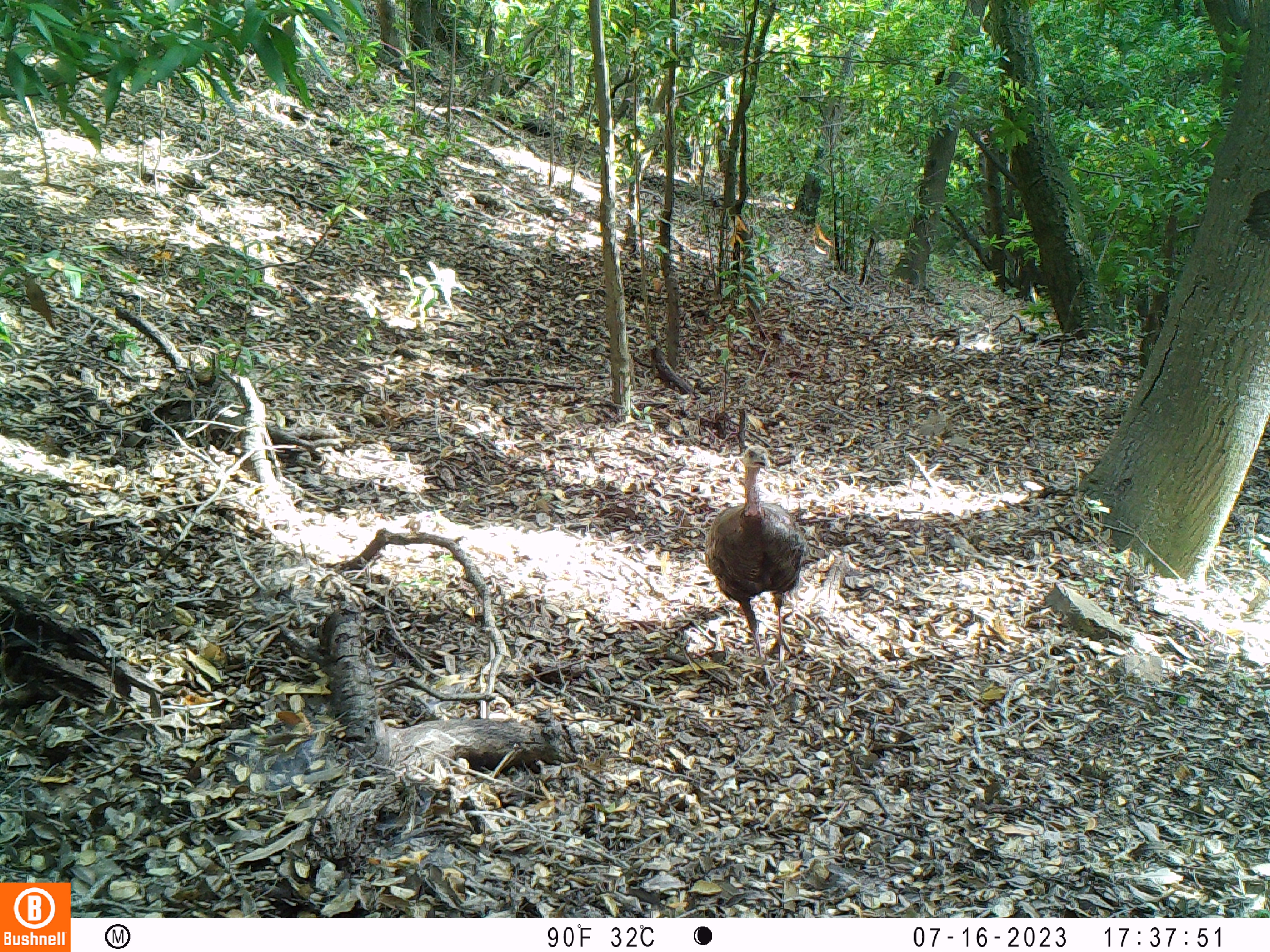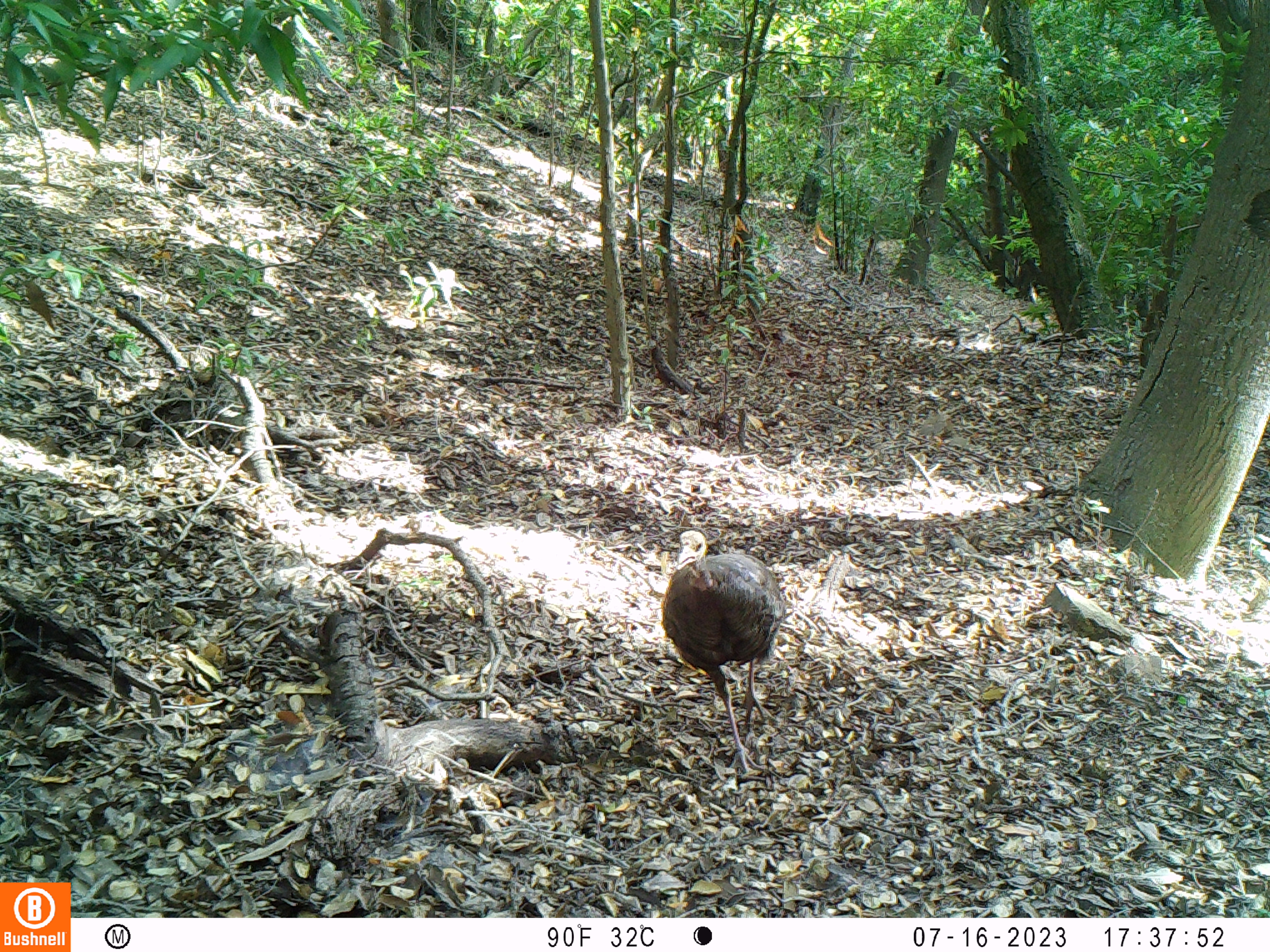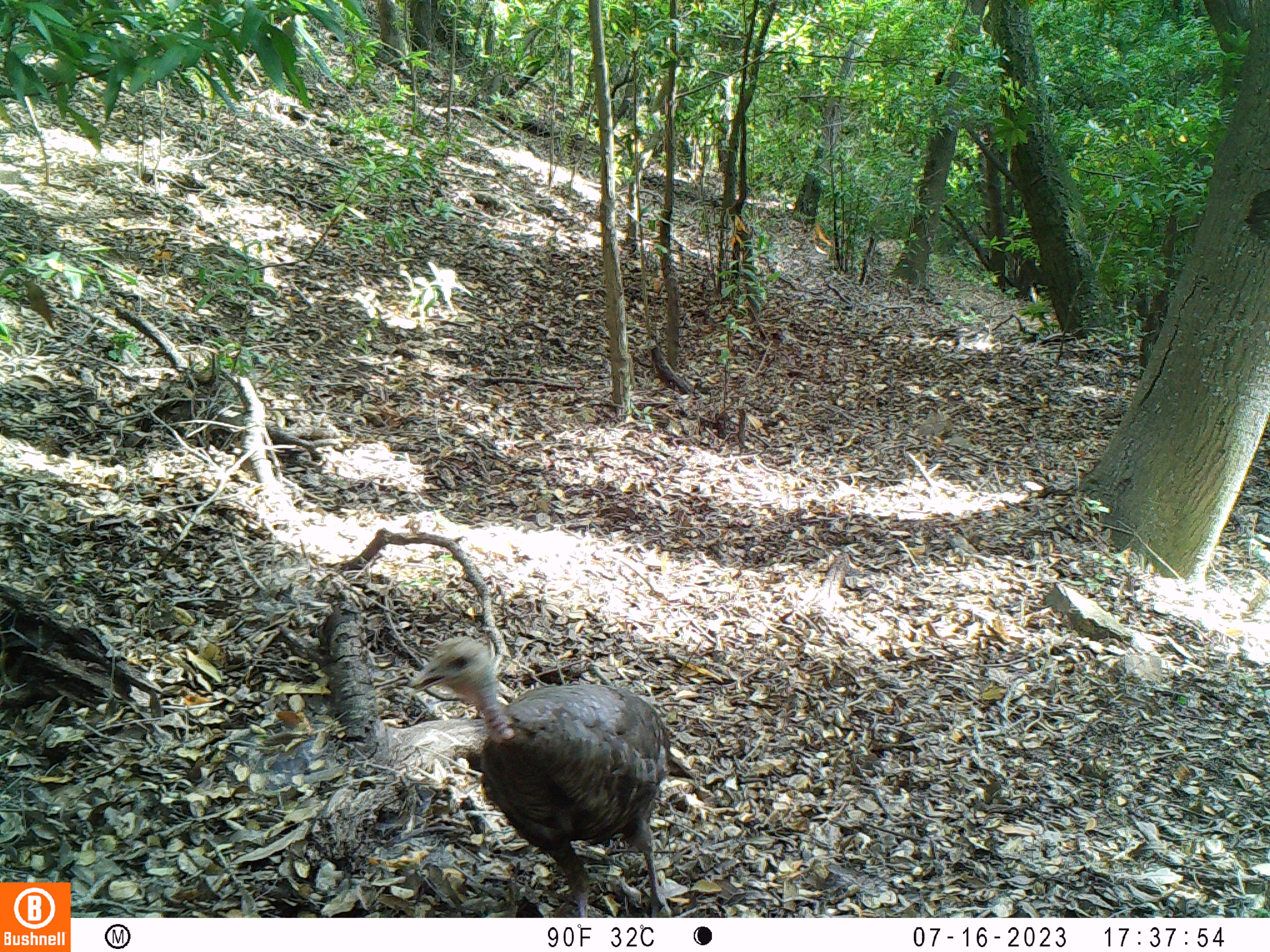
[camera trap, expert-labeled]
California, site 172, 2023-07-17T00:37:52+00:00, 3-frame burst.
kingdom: Animalia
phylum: Chordata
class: Aves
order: Galliformes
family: Phasianidae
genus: Meleagris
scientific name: Meleagris gallopavo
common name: turkey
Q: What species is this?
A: Turkey (Meleagris gallopavo).